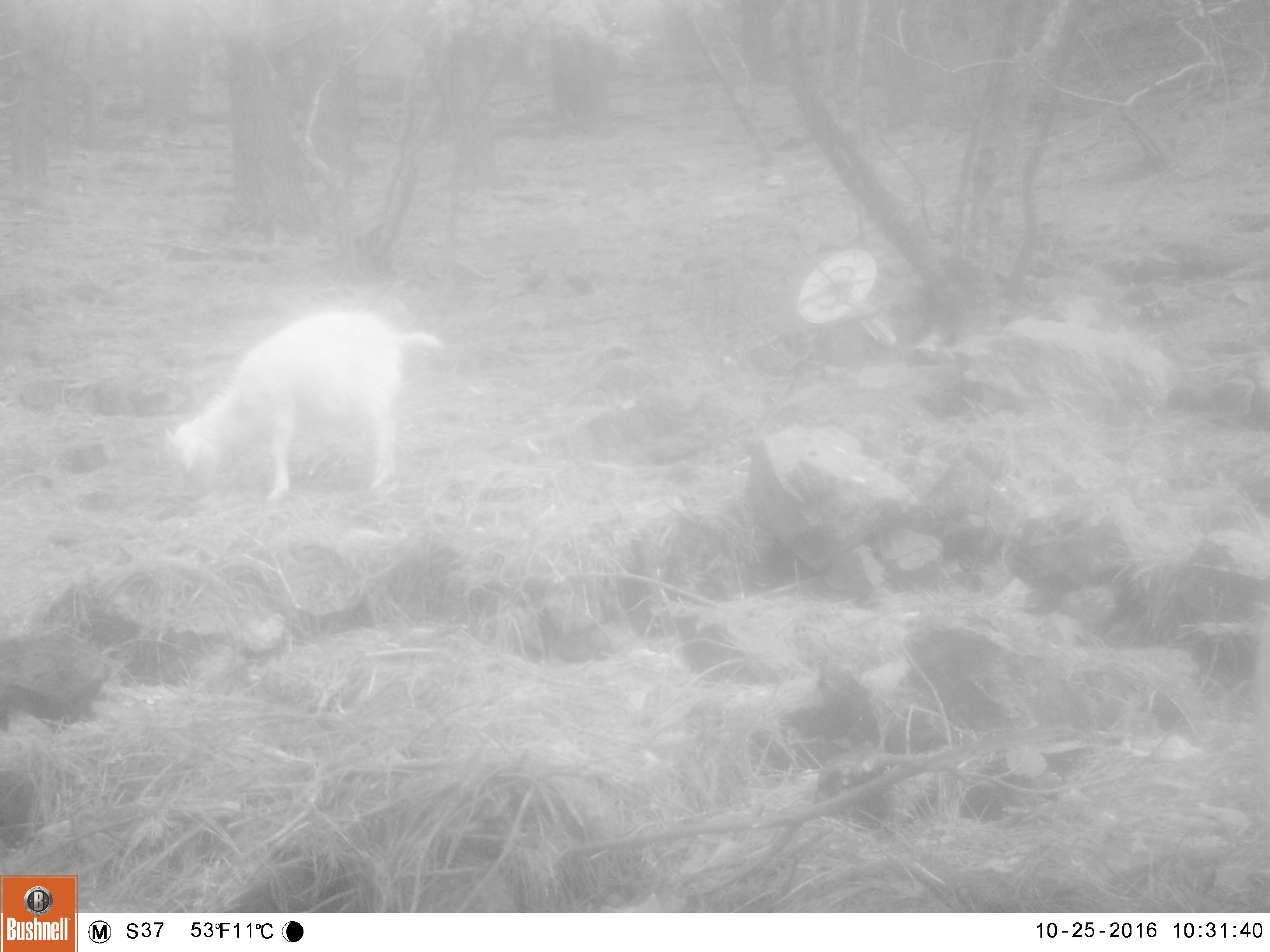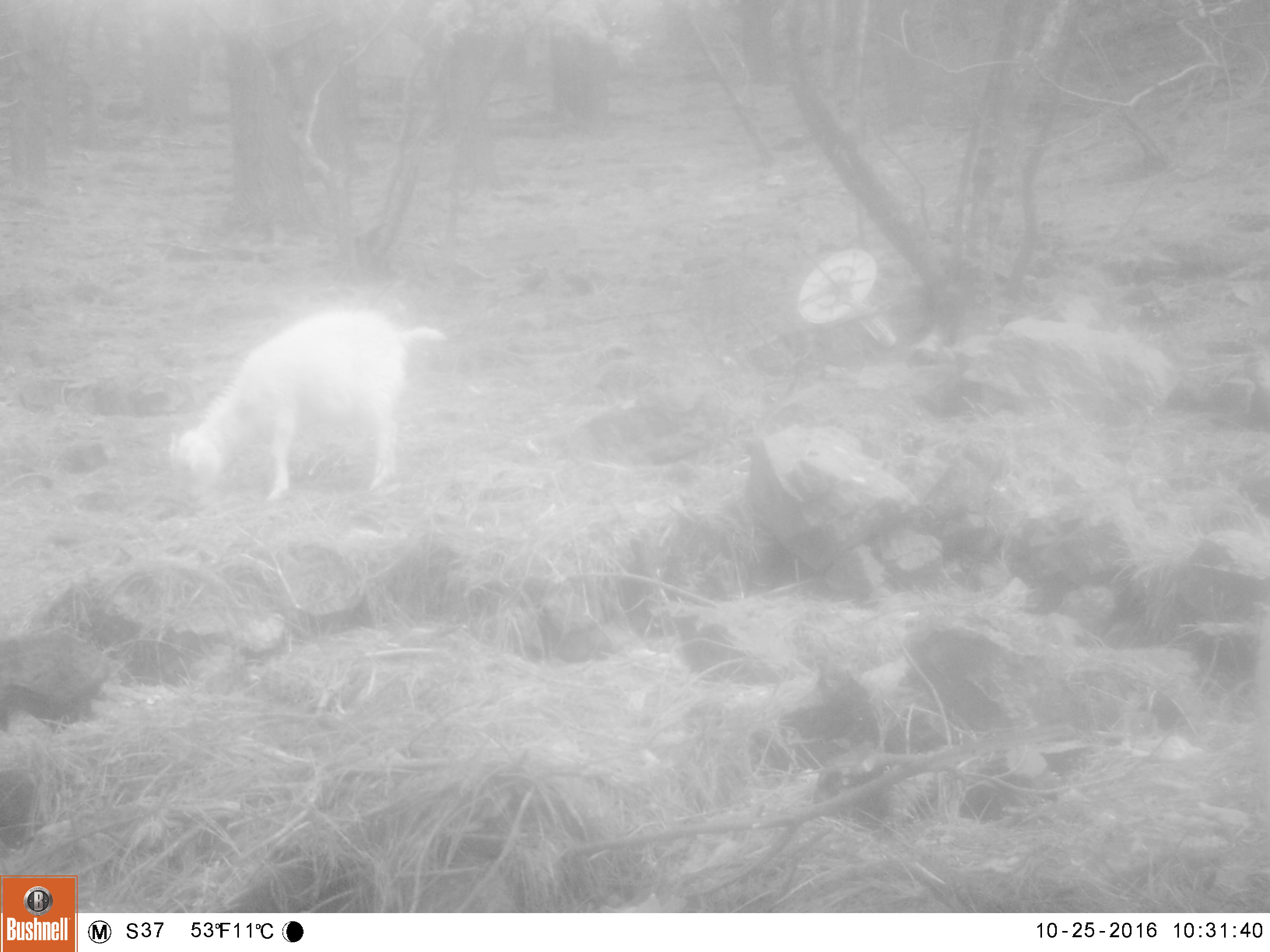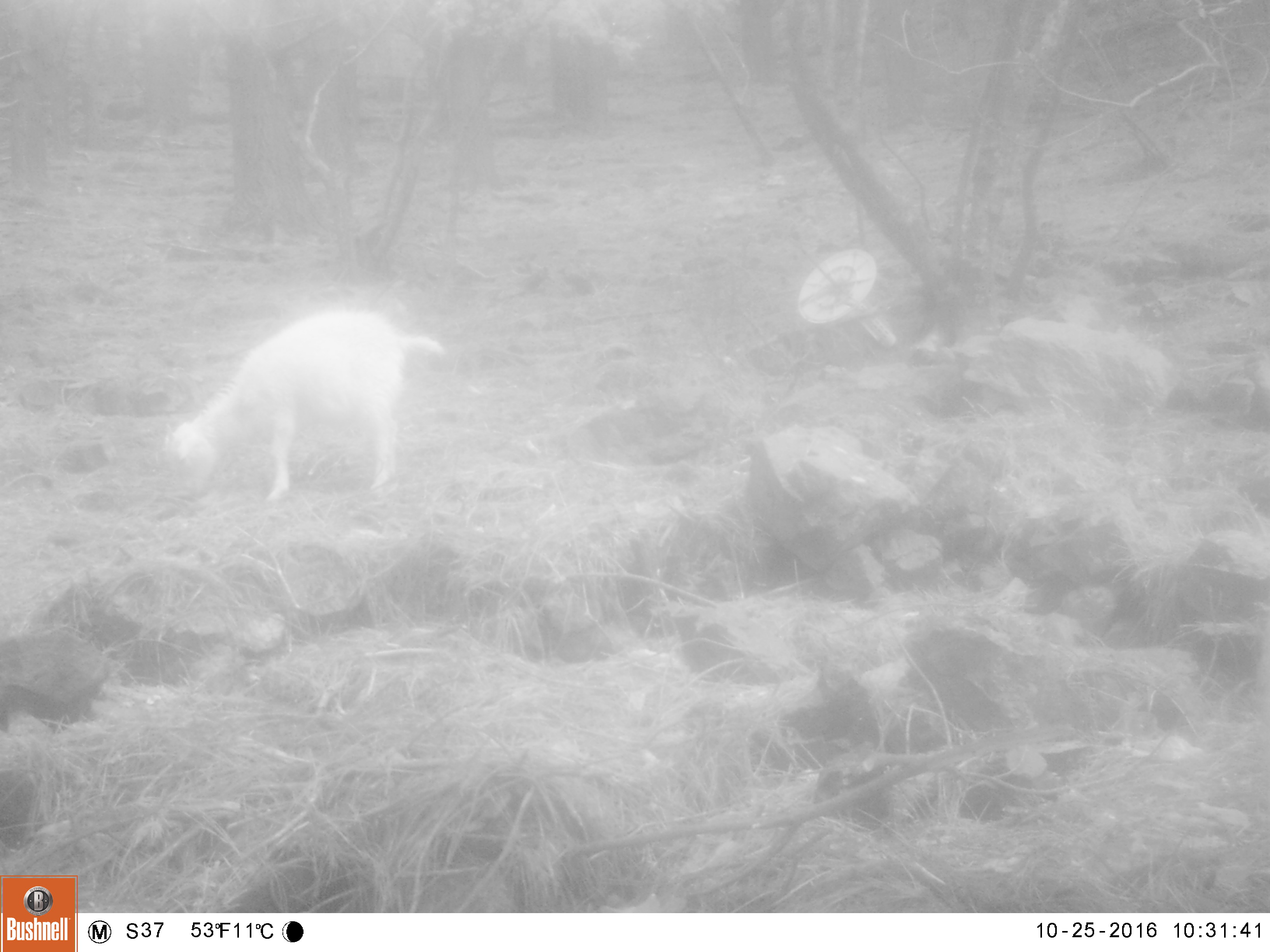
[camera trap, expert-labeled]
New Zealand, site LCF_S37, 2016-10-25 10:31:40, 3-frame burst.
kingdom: Animalia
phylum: Chordata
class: Mammalia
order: Artiodactyla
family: Bovidae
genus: Capra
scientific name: Capra hircus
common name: goat